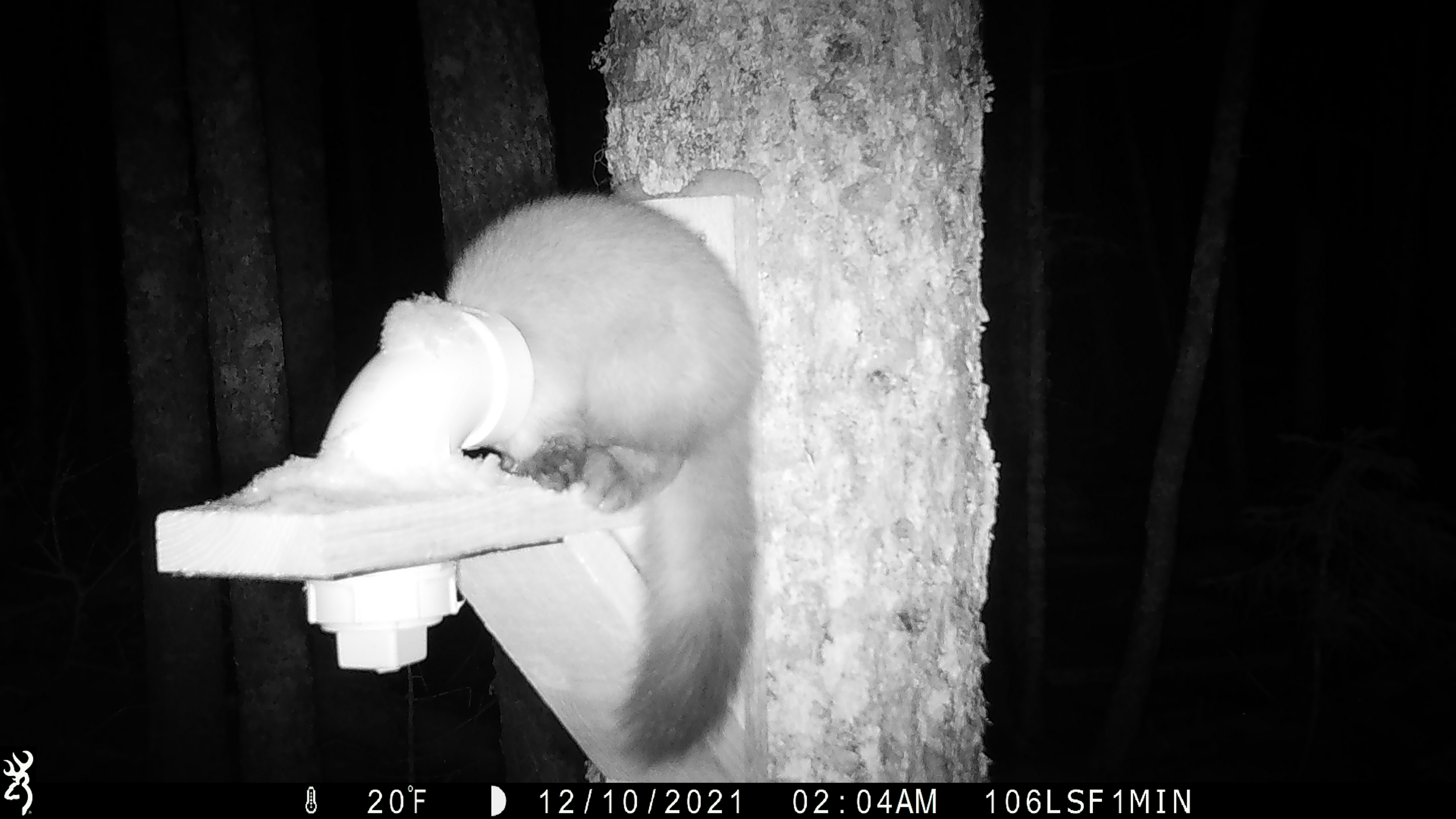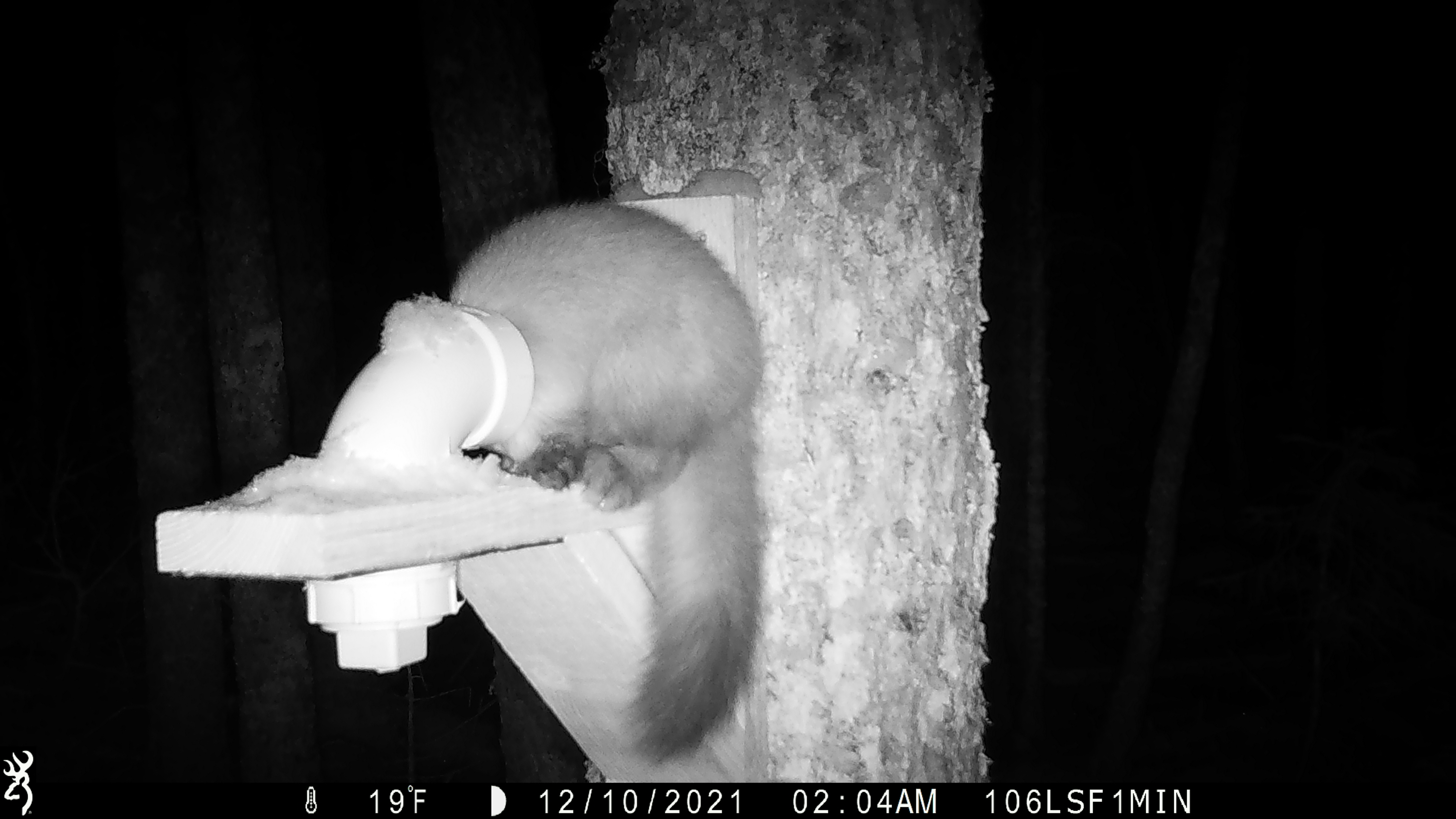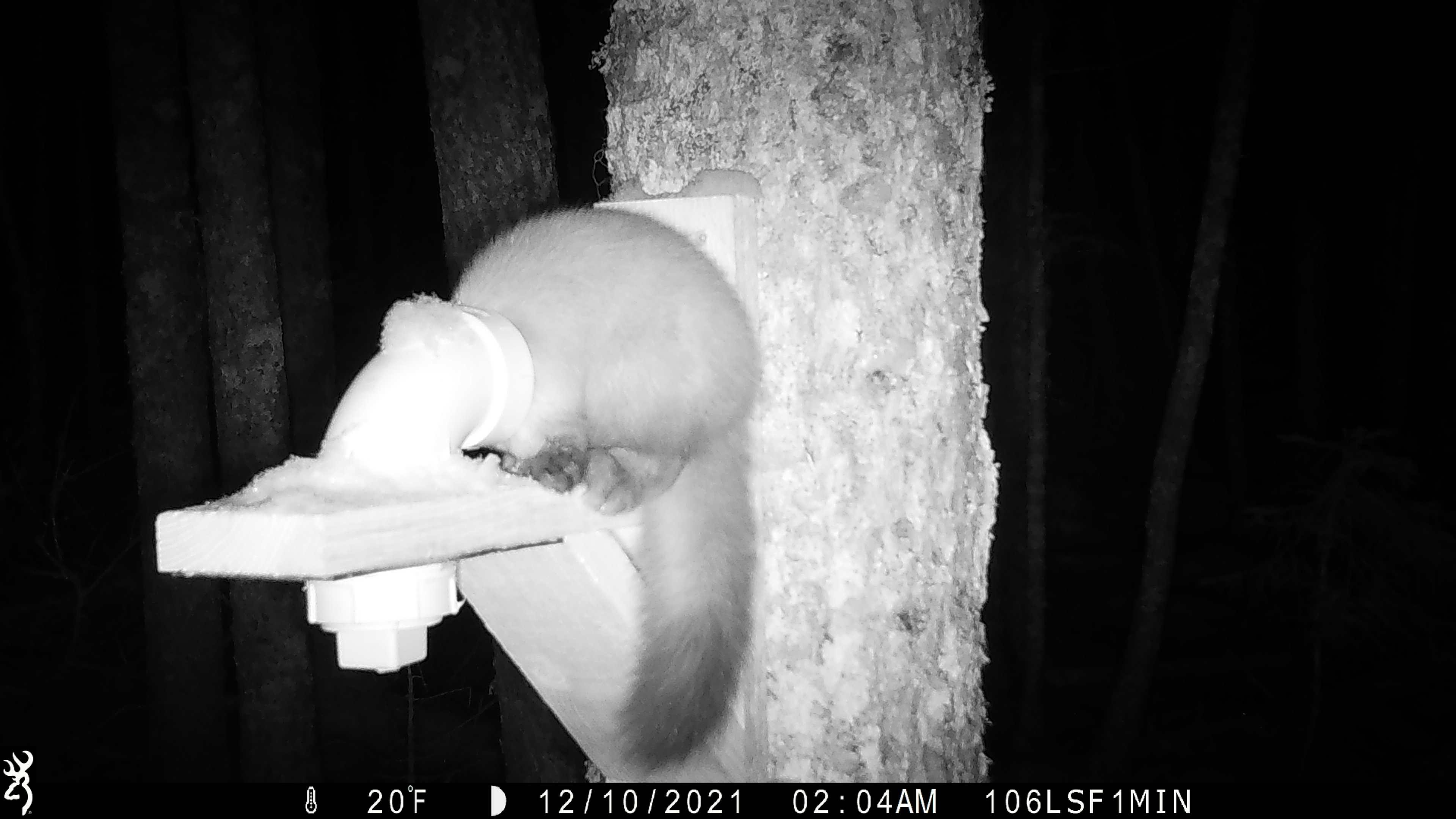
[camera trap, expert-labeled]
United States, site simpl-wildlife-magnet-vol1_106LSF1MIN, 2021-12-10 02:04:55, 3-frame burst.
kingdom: Animalia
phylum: Chordata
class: Mammalia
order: Carnivora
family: Mustelidae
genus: Martes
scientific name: Martes americana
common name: american marten